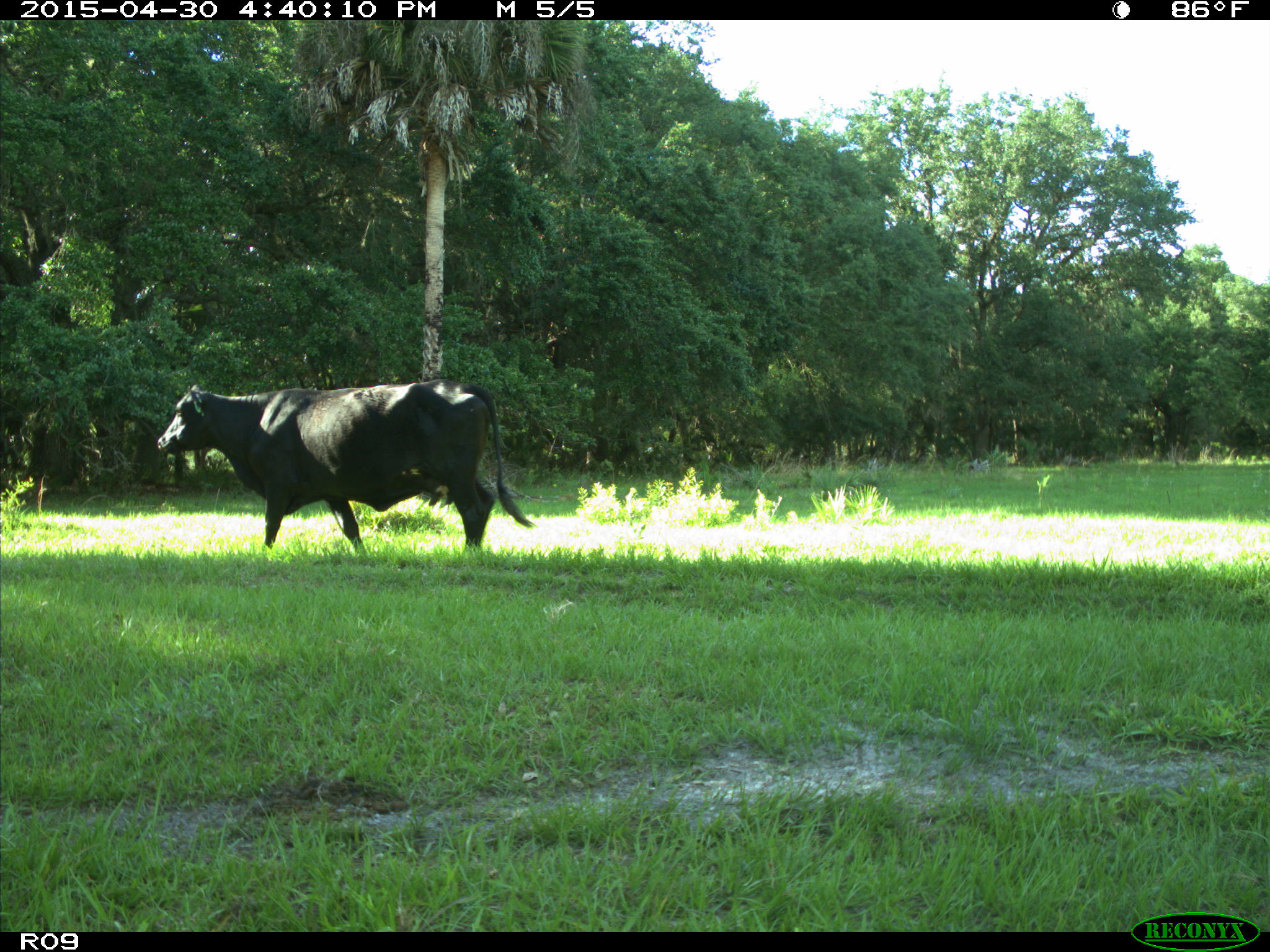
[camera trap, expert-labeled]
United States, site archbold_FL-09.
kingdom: Animalia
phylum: Chordata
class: Mammalia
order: Artiodactyla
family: Bovidae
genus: Bos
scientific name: Bos taurus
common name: domestic cow